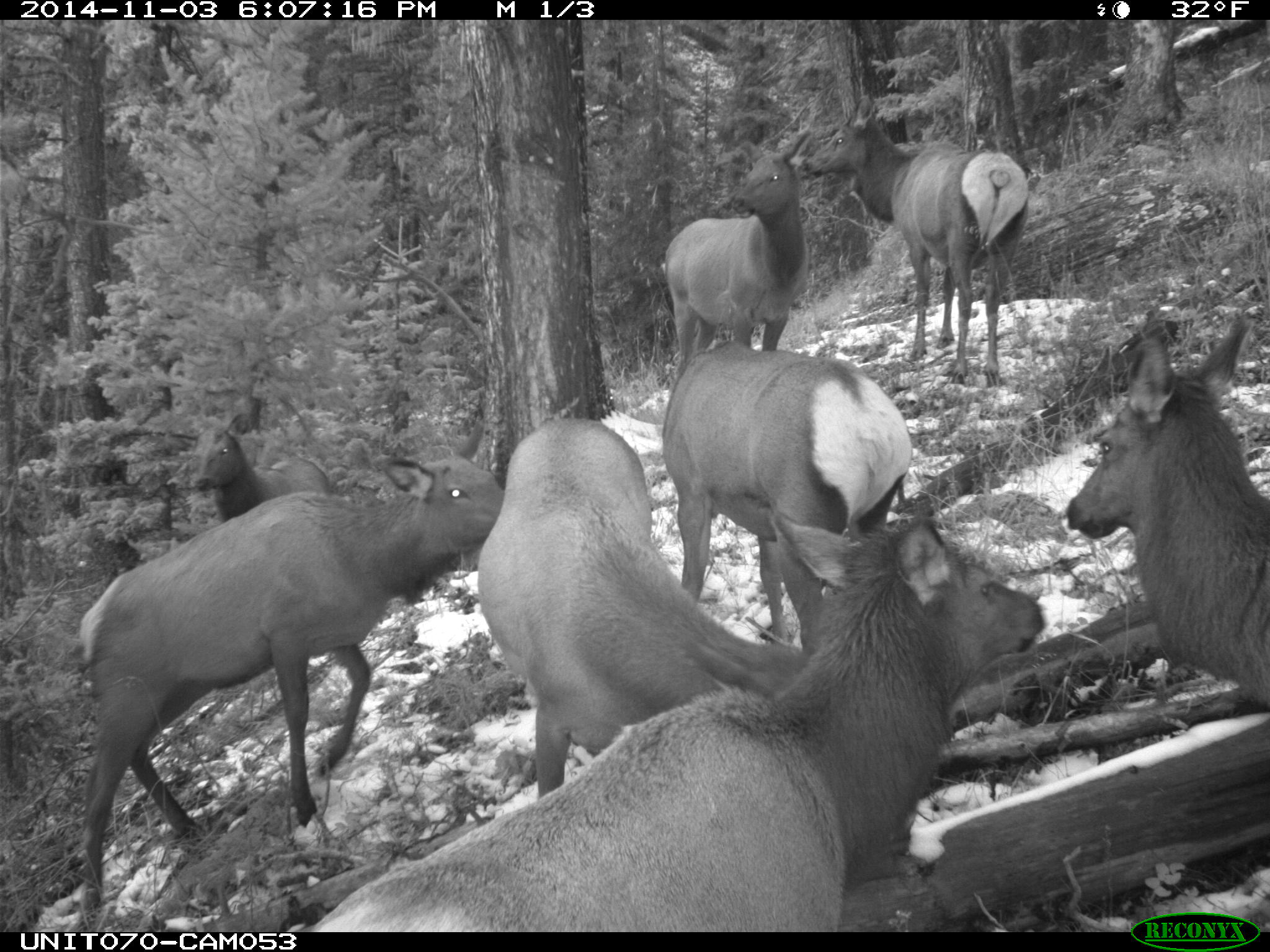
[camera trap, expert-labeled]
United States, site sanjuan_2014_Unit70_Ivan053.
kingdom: Animalia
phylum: Chordata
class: Mammalia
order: Artiodactyla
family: Cervidae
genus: Cervus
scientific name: Cervus elaphus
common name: red deer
Cervus elaphus (red deer).